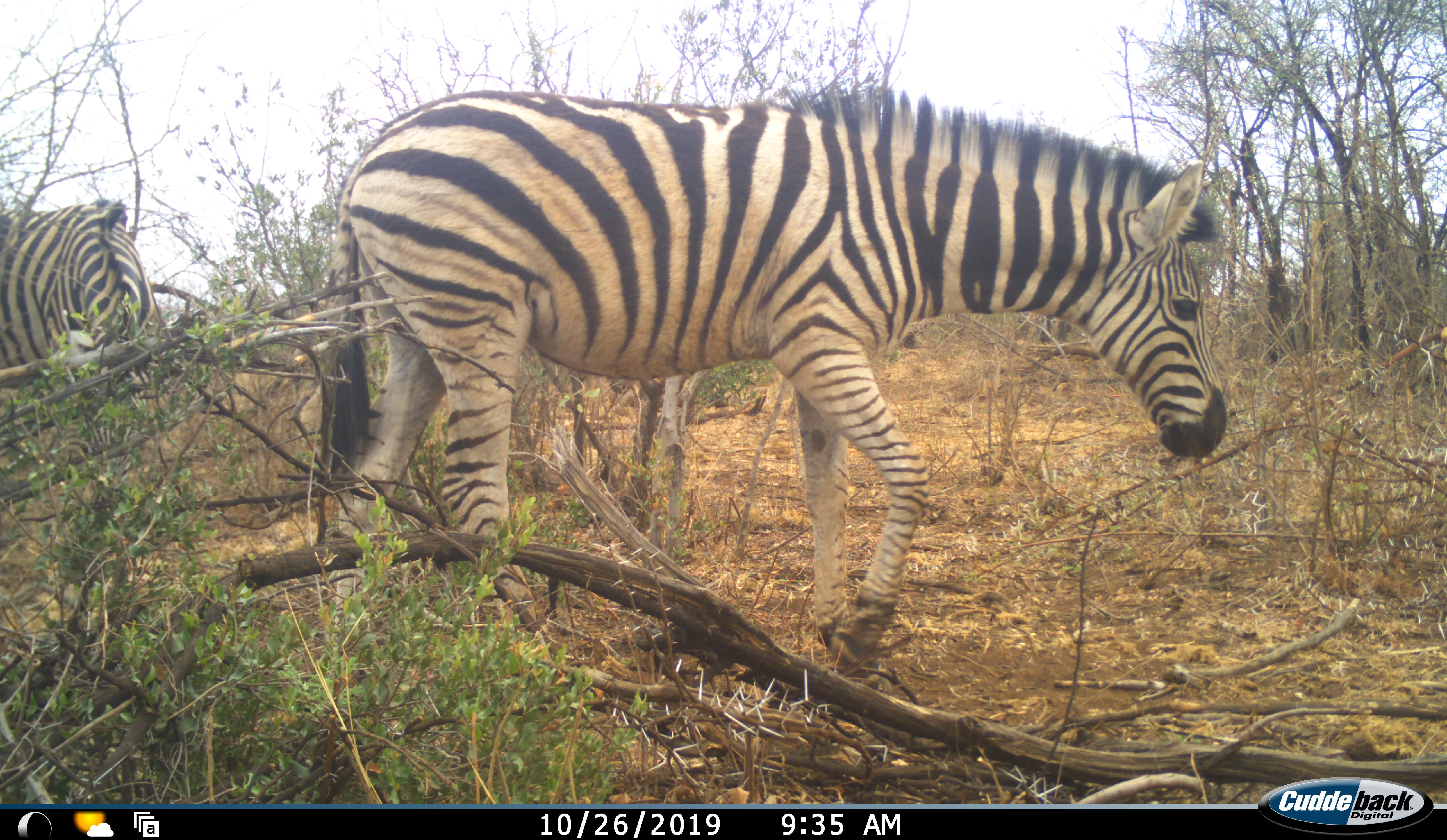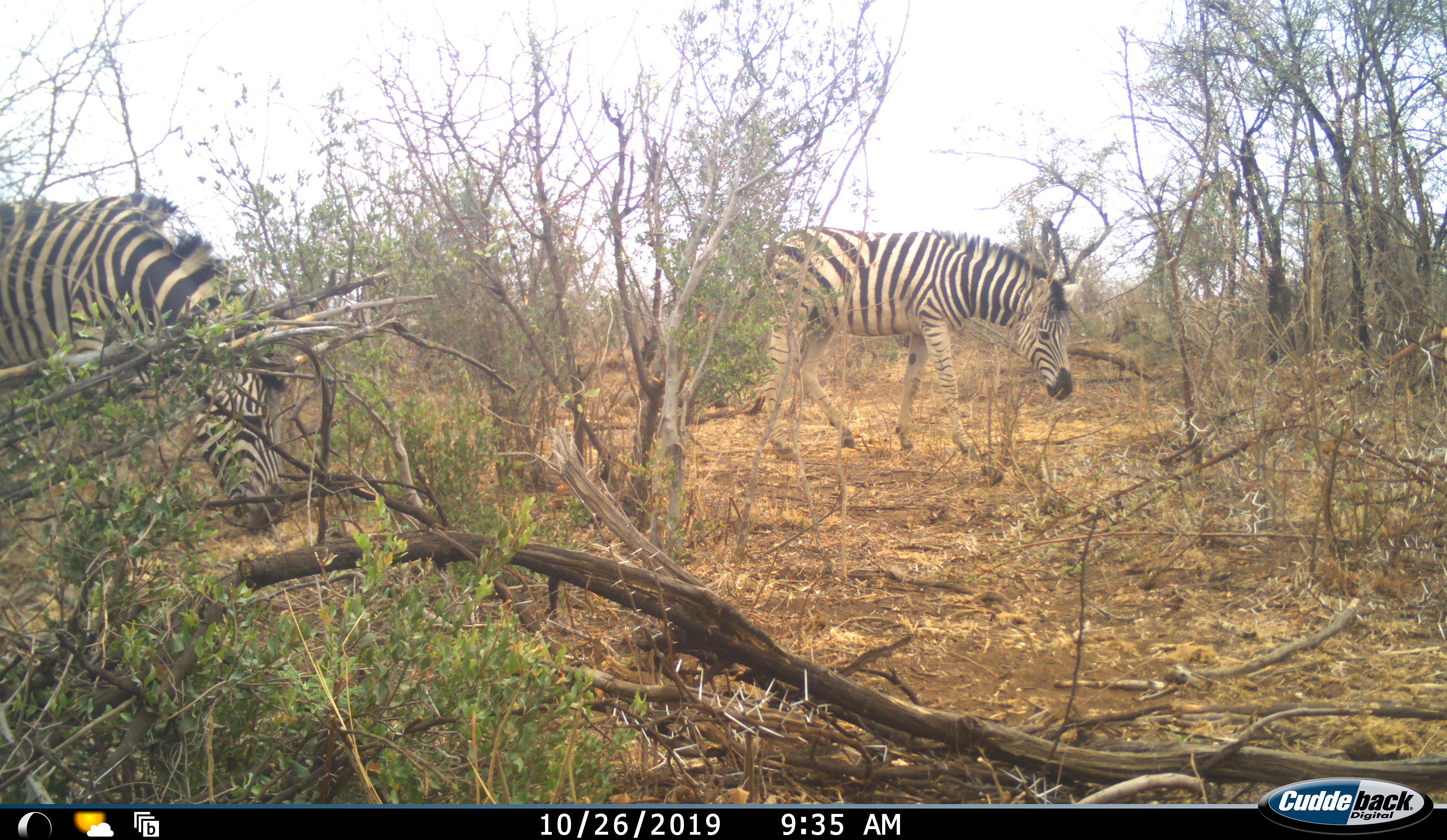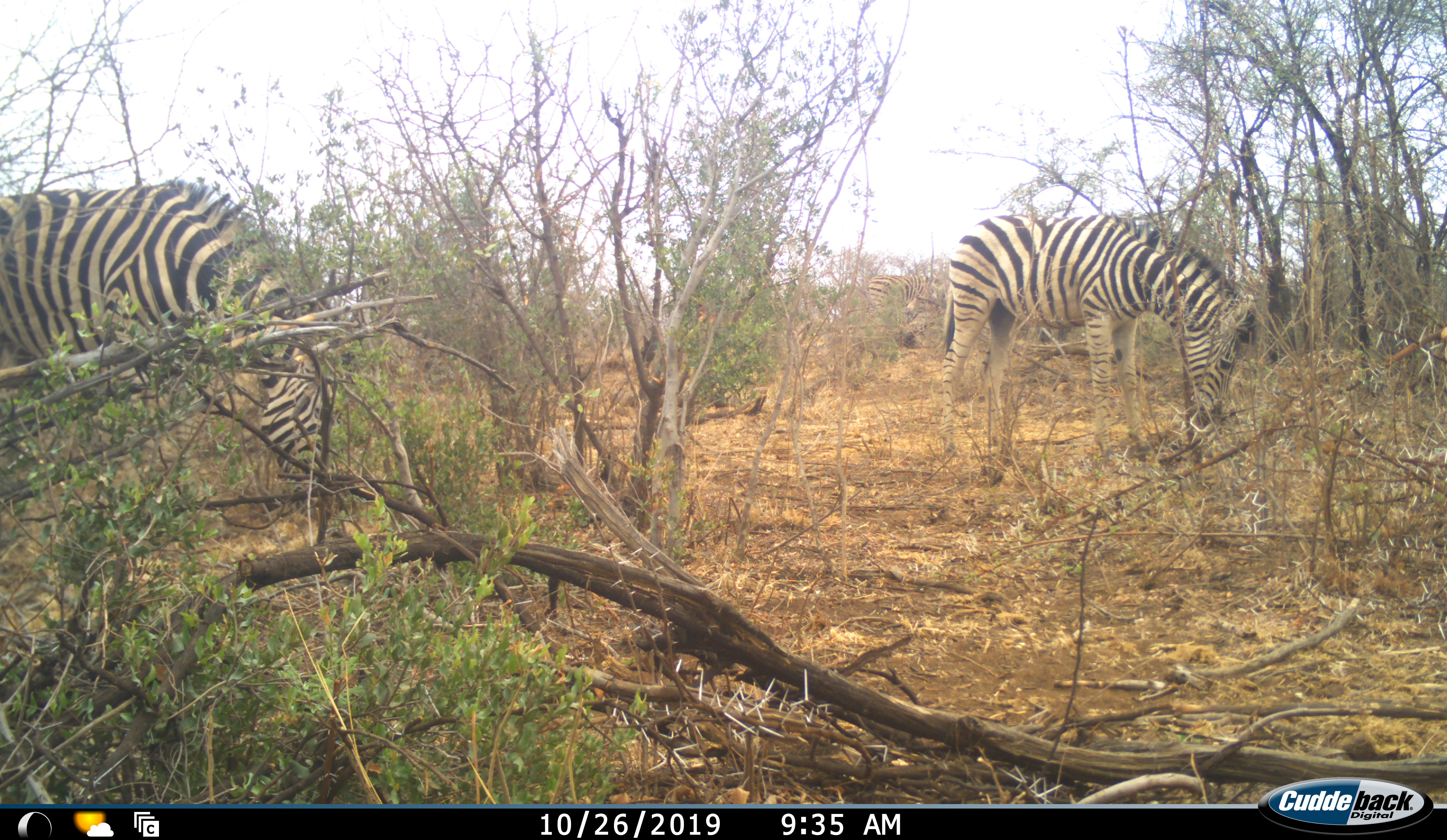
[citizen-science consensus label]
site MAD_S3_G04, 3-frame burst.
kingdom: Animalia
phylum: Chordata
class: Mammalia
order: Perissodactyla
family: Equidae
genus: Equus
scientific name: Equus quagga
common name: plains zebra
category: zebraplains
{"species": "zebraplains (plains zebra) (Equus quagga)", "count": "3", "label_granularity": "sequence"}